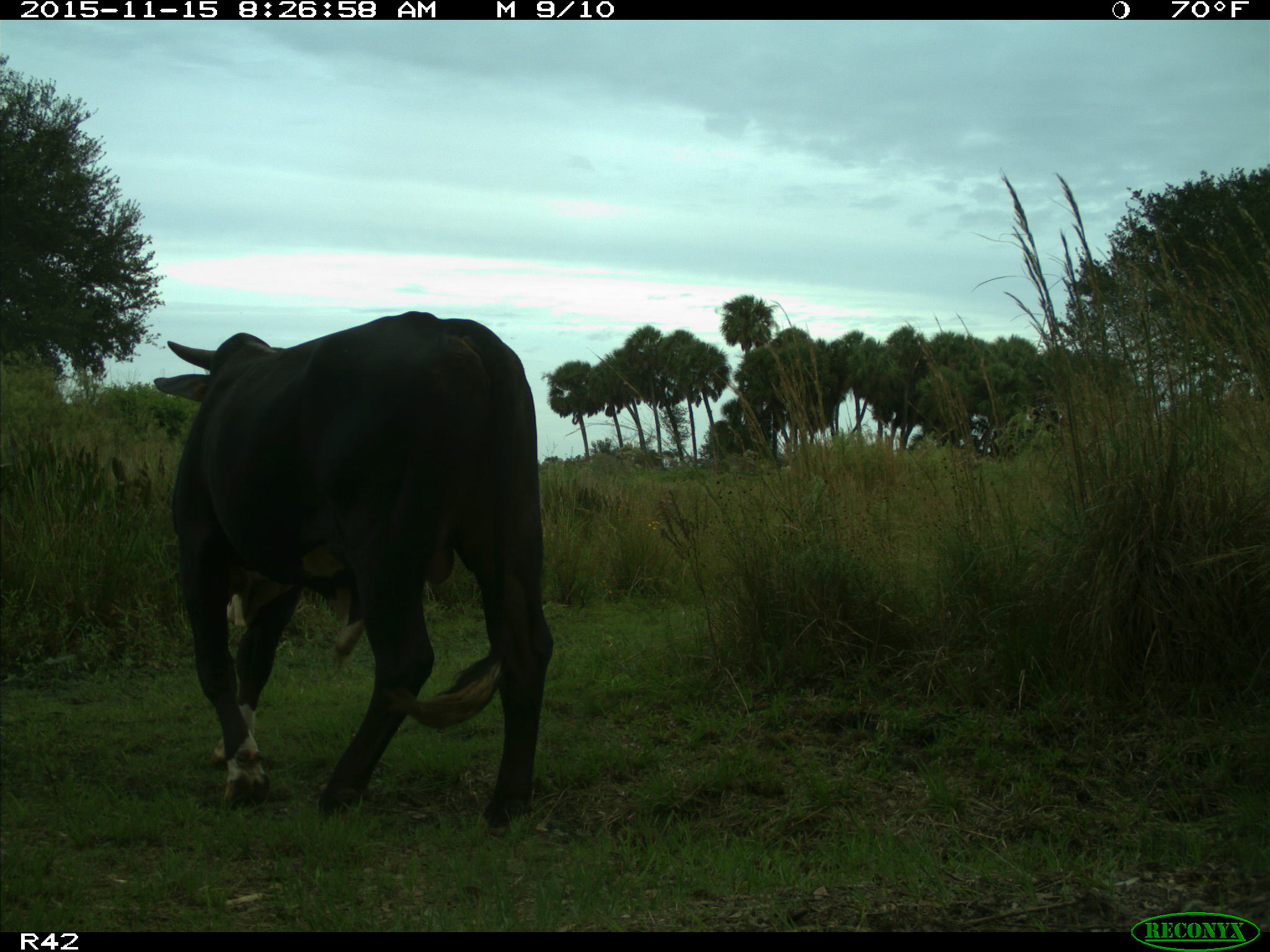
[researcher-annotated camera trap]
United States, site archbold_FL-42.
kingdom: Animalia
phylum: Chordata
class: Mammalia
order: Artiodactyla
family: Bovidae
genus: Bos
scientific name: Bos taurus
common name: domestic cow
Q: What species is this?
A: Bos taurus (domestic cow).